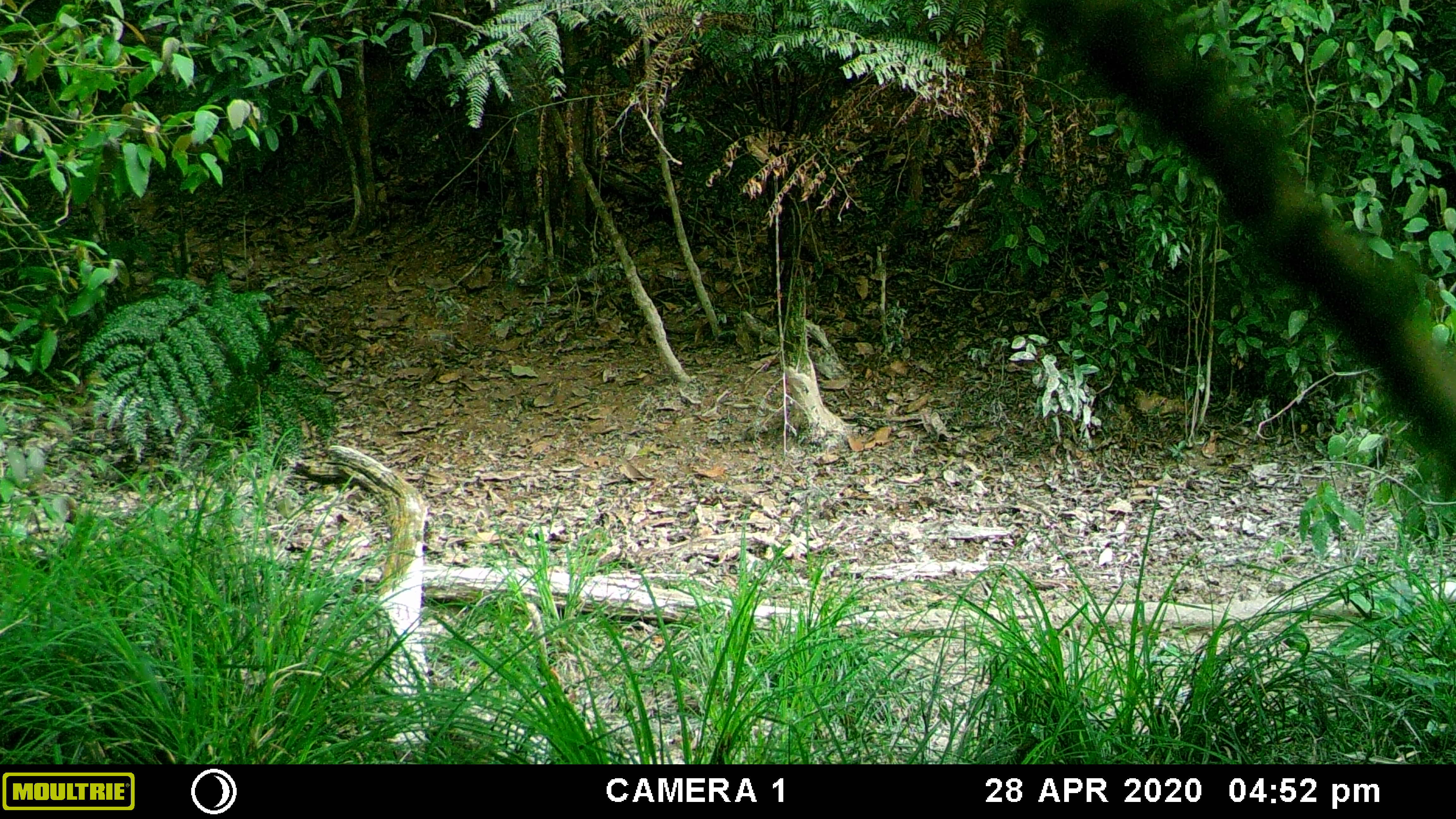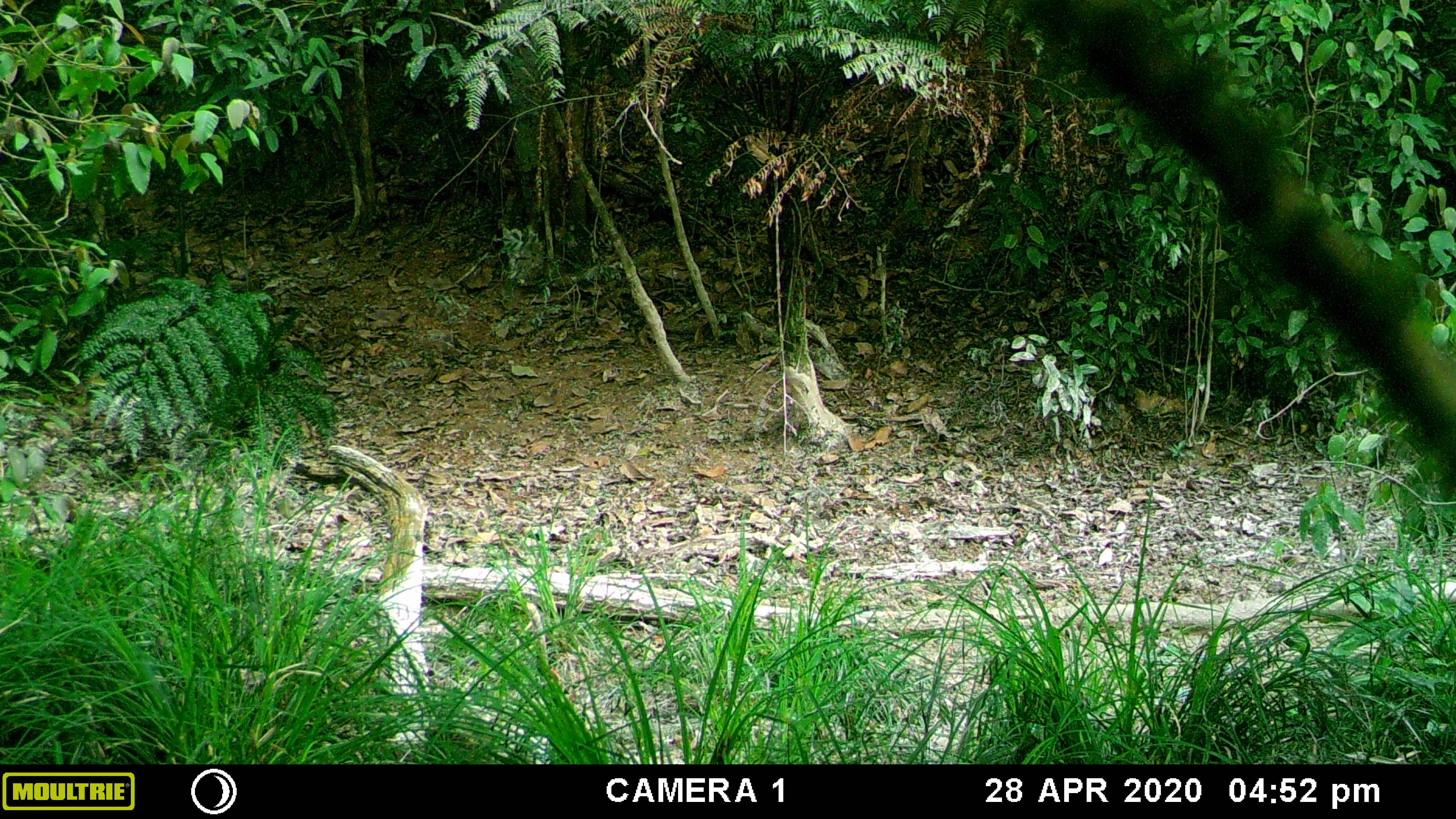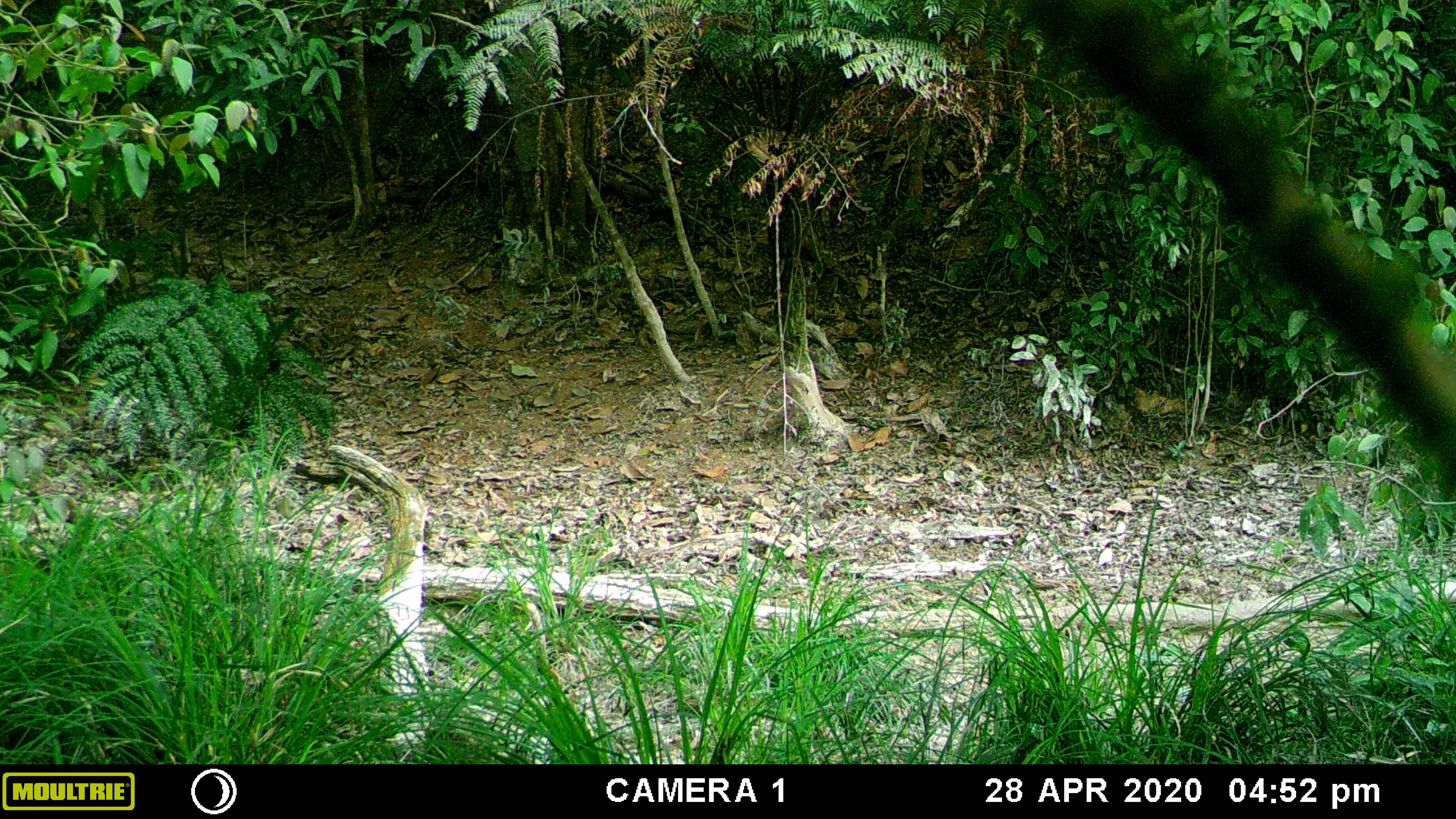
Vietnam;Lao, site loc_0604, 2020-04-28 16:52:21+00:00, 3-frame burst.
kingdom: Animalia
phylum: Chordata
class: Mammalia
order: Artiodactyla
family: Suidae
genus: Sus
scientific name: Sus scrofa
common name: eurasian wild pig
Eurasian wild pig (Sus scrofa). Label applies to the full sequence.